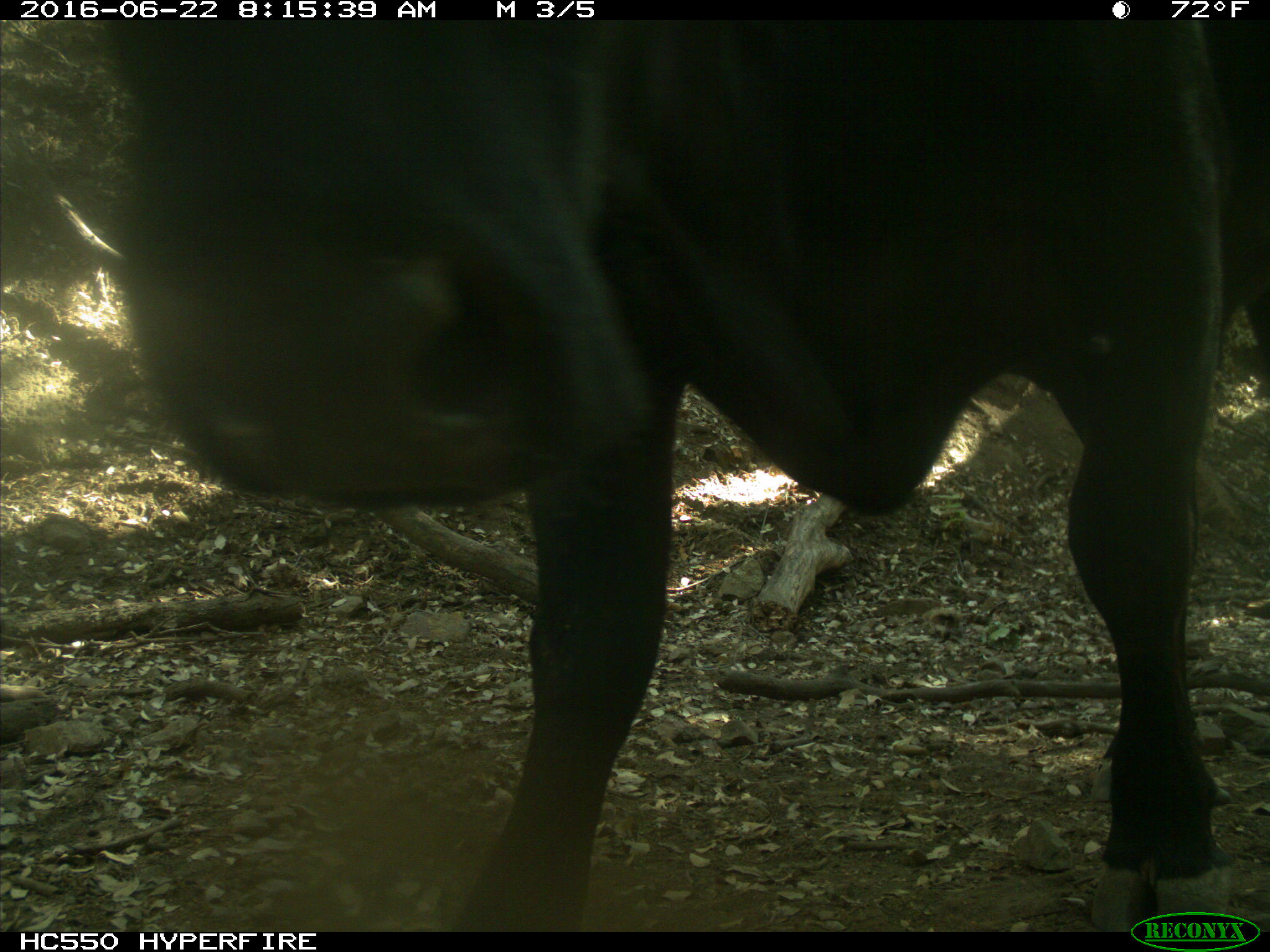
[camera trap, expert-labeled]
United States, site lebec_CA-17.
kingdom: Animalia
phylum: Chordata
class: Mammalia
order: Artiodactyla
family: Bovidae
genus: Bos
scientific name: Bos taurus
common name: domestic cow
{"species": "Bos taurus (domestic cow)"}